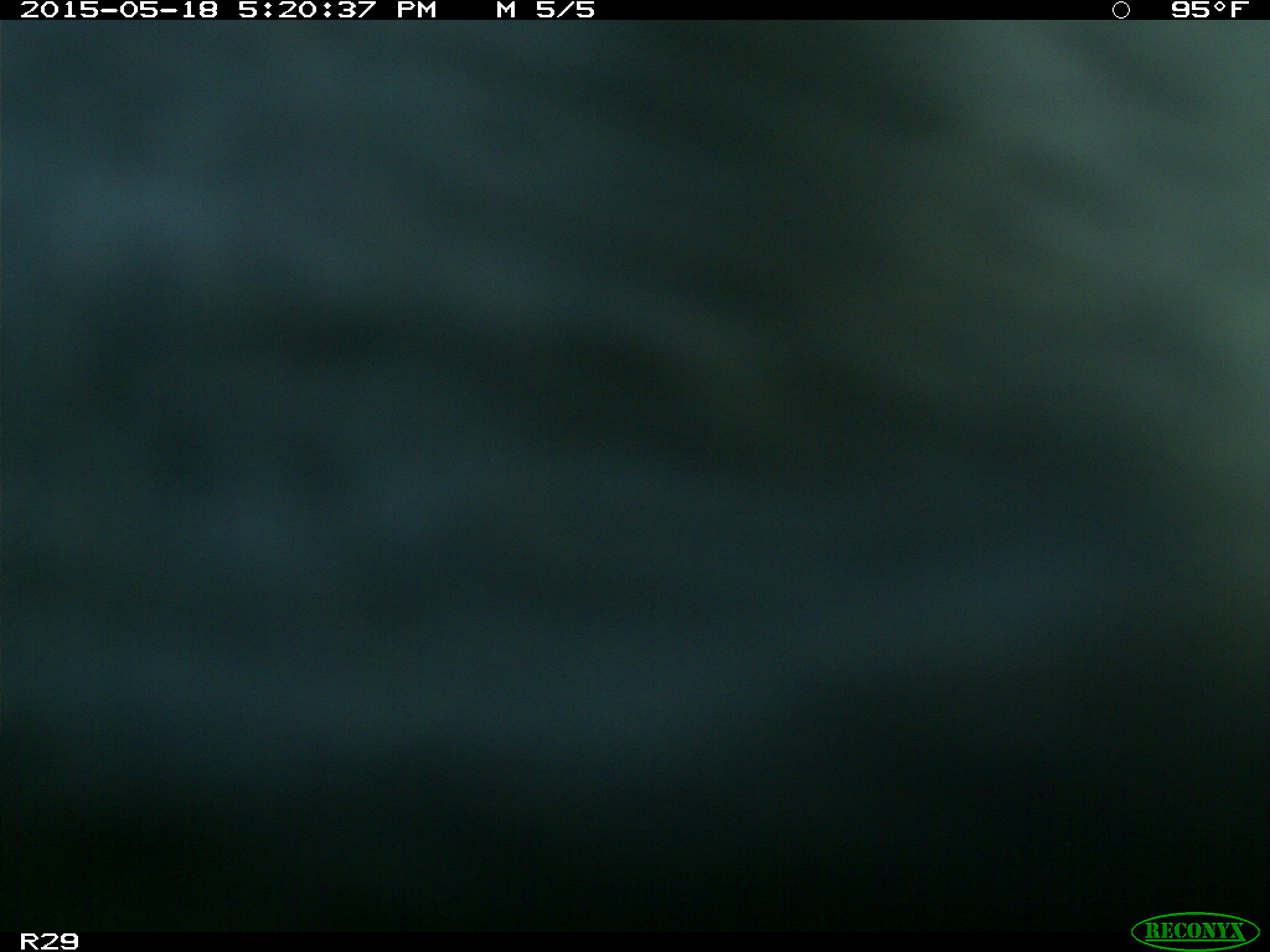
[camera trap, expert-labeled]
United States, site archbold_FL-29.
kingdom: Animalia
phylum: Chordata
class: Mammalia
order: Artiodactyla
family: Bovidae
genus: Bos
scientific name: Bos taurus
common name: domestic cow